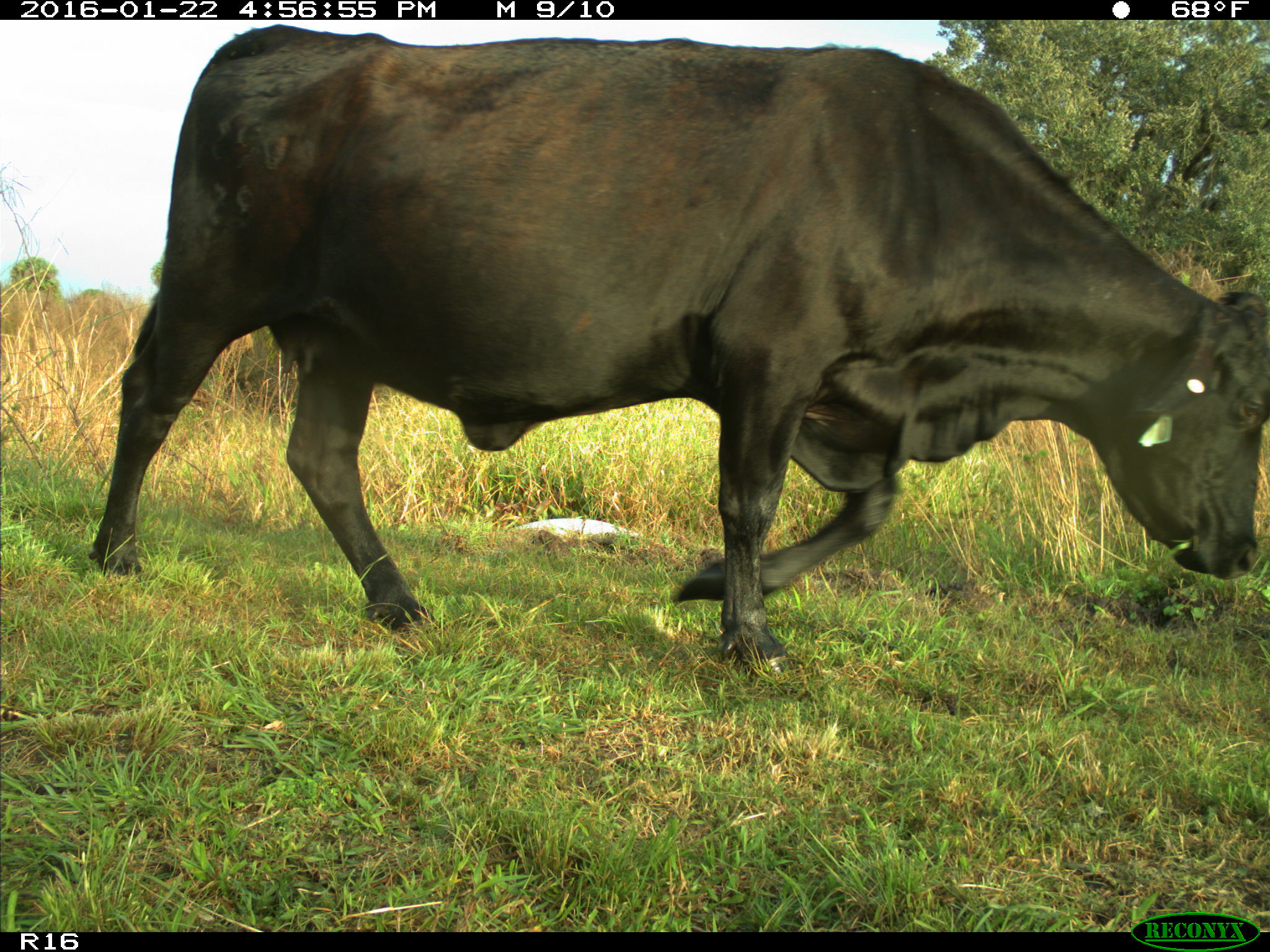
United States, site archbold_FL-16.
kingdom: Animalia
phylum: Chordata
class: Mammalia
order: Artiodactyla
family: Bovidae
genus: Bos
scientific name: Bos taurus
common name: domestic cow